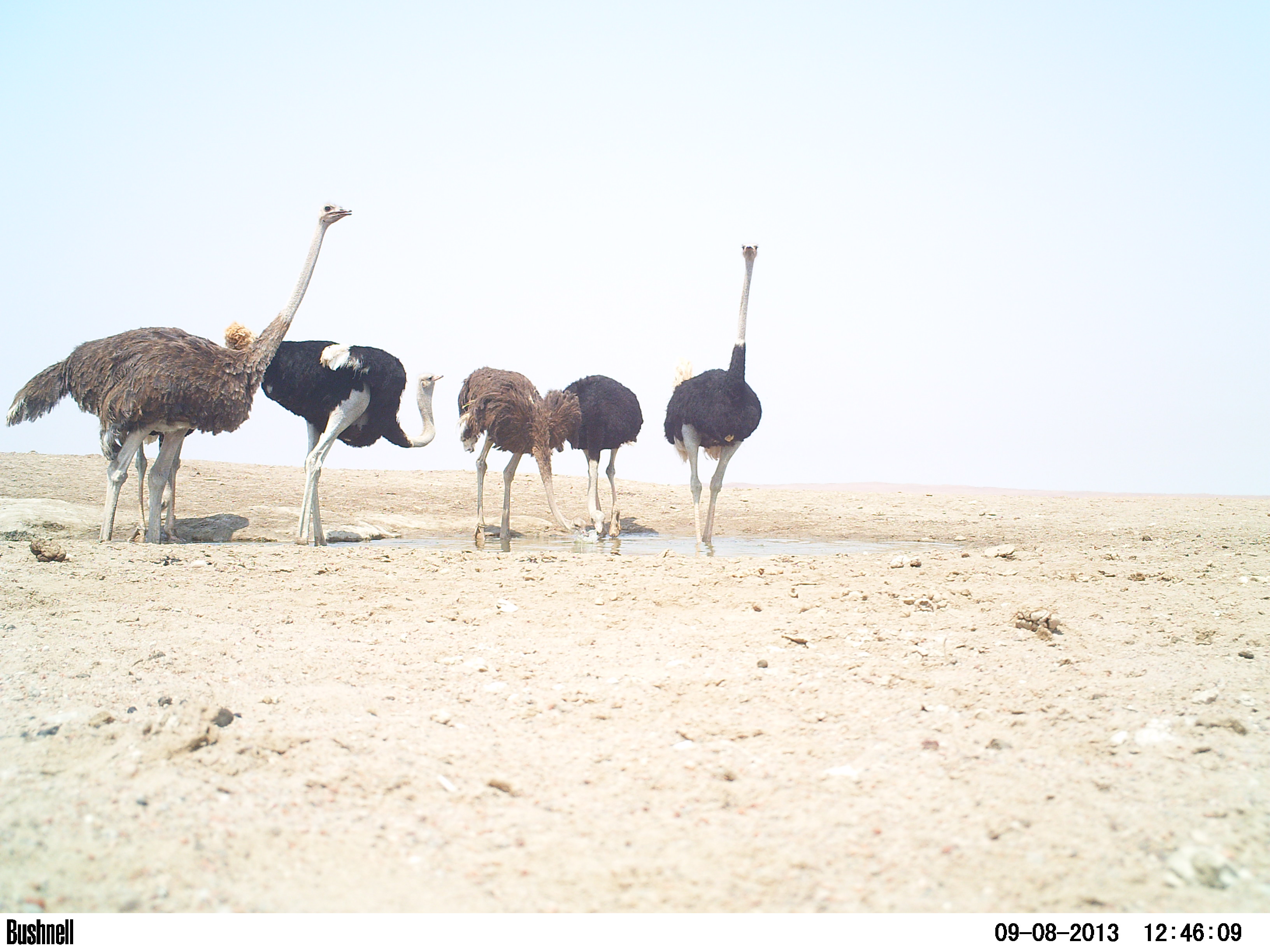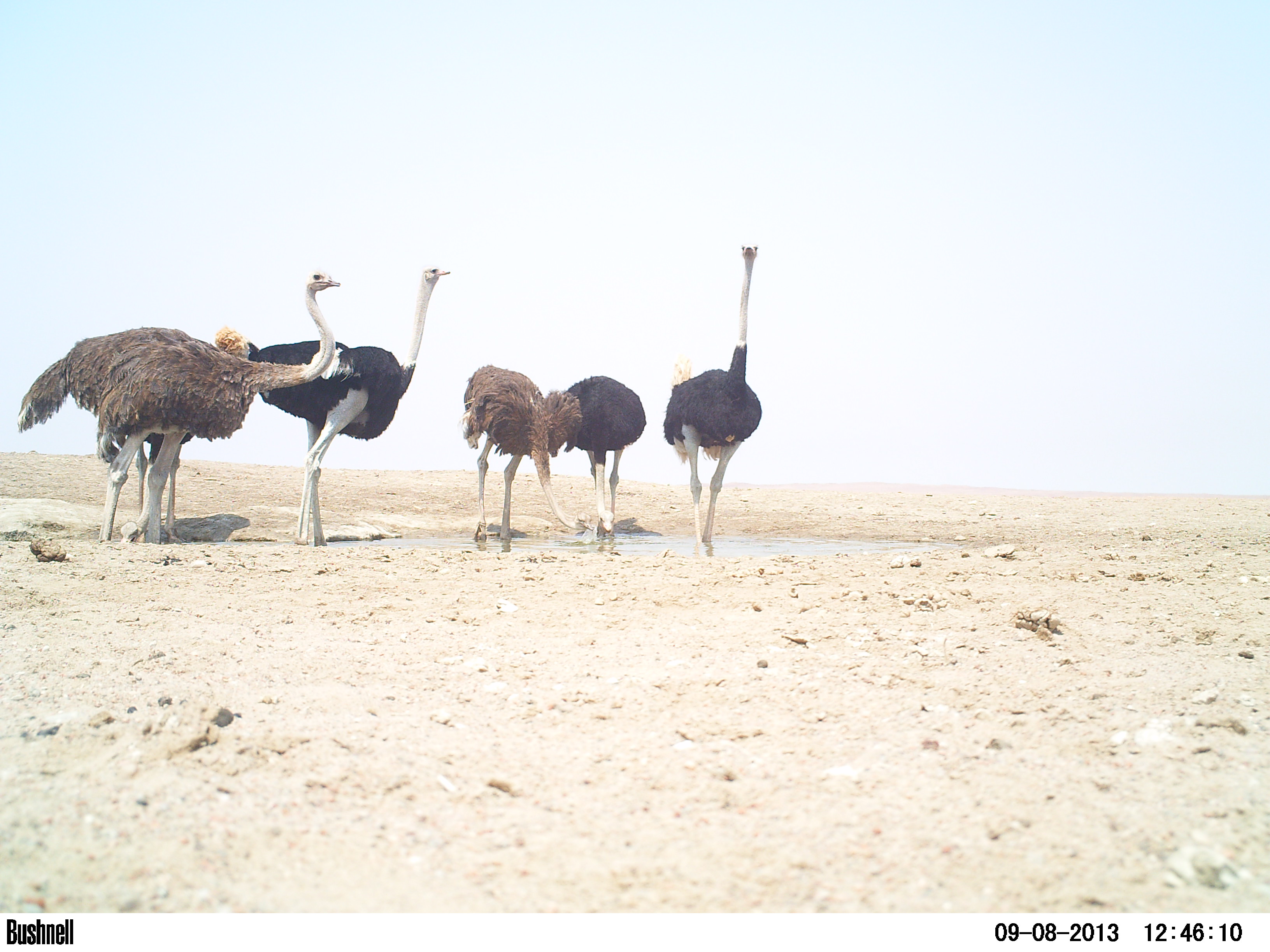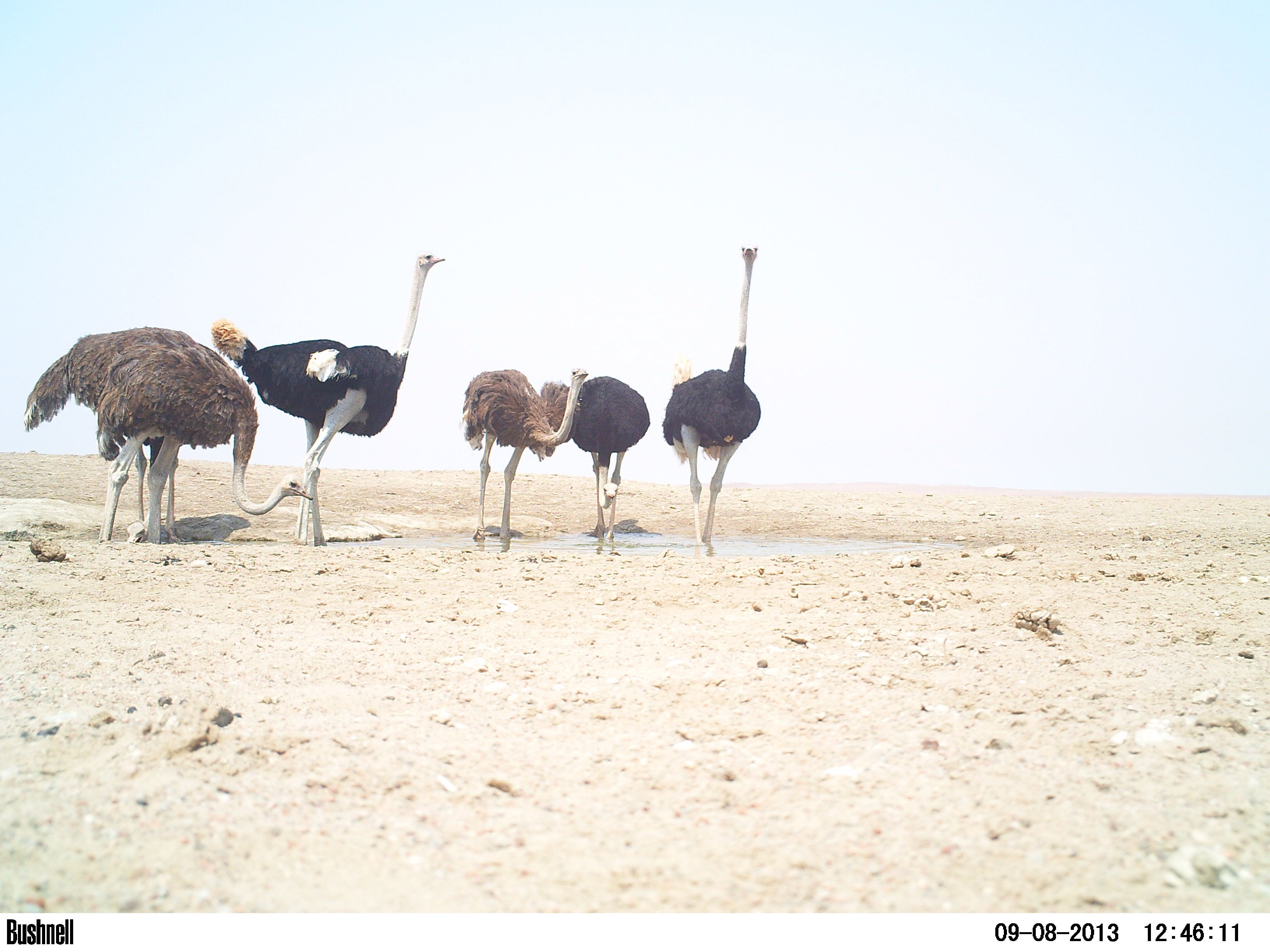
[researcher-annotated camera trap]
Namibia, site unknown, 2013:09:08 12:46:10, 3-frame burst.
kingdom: Animalia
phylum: Chordata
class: Aves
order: Struthioniformes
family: Struthionidae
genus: Struthio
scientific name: Struthio camelus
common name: common ostrich